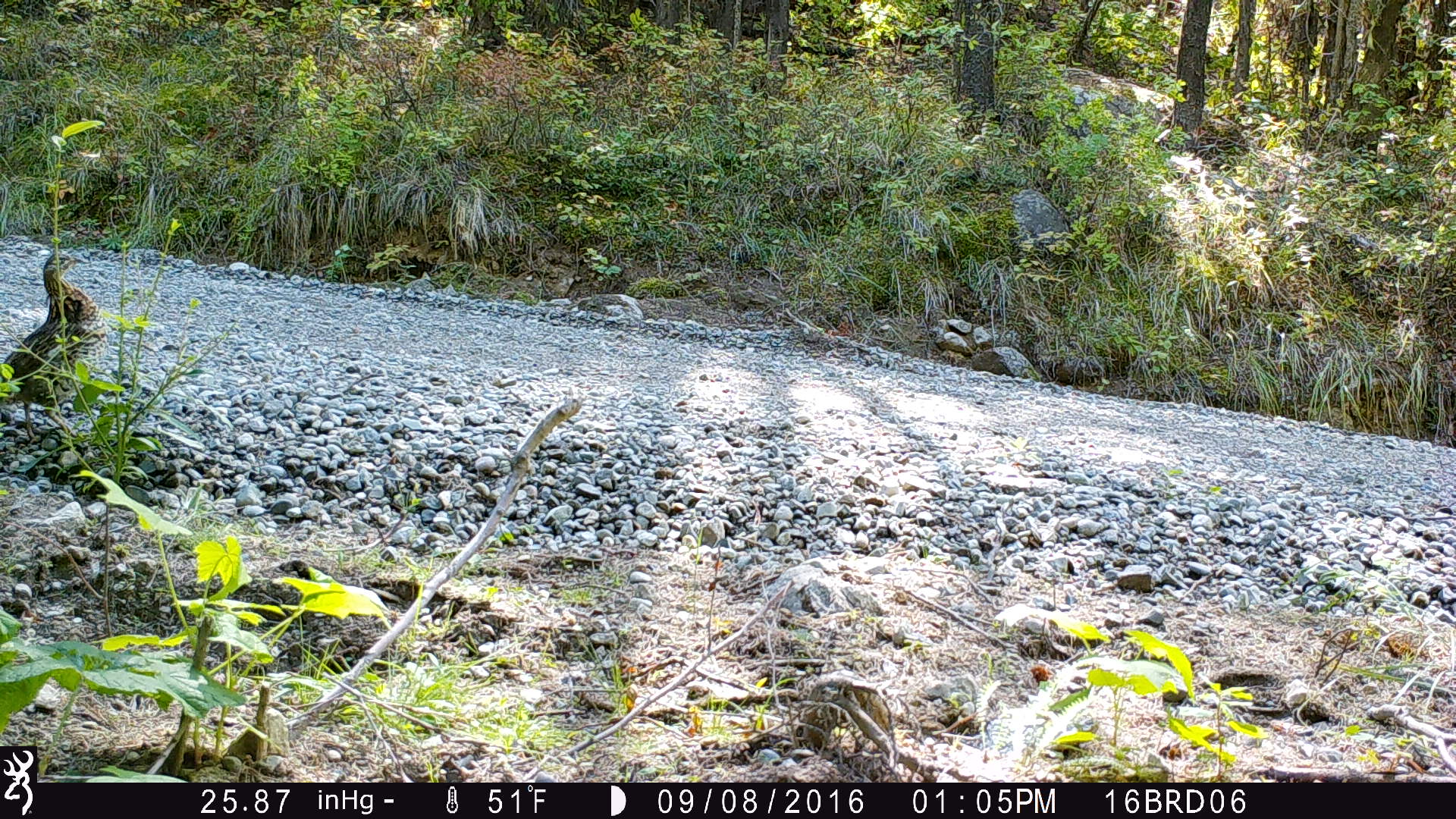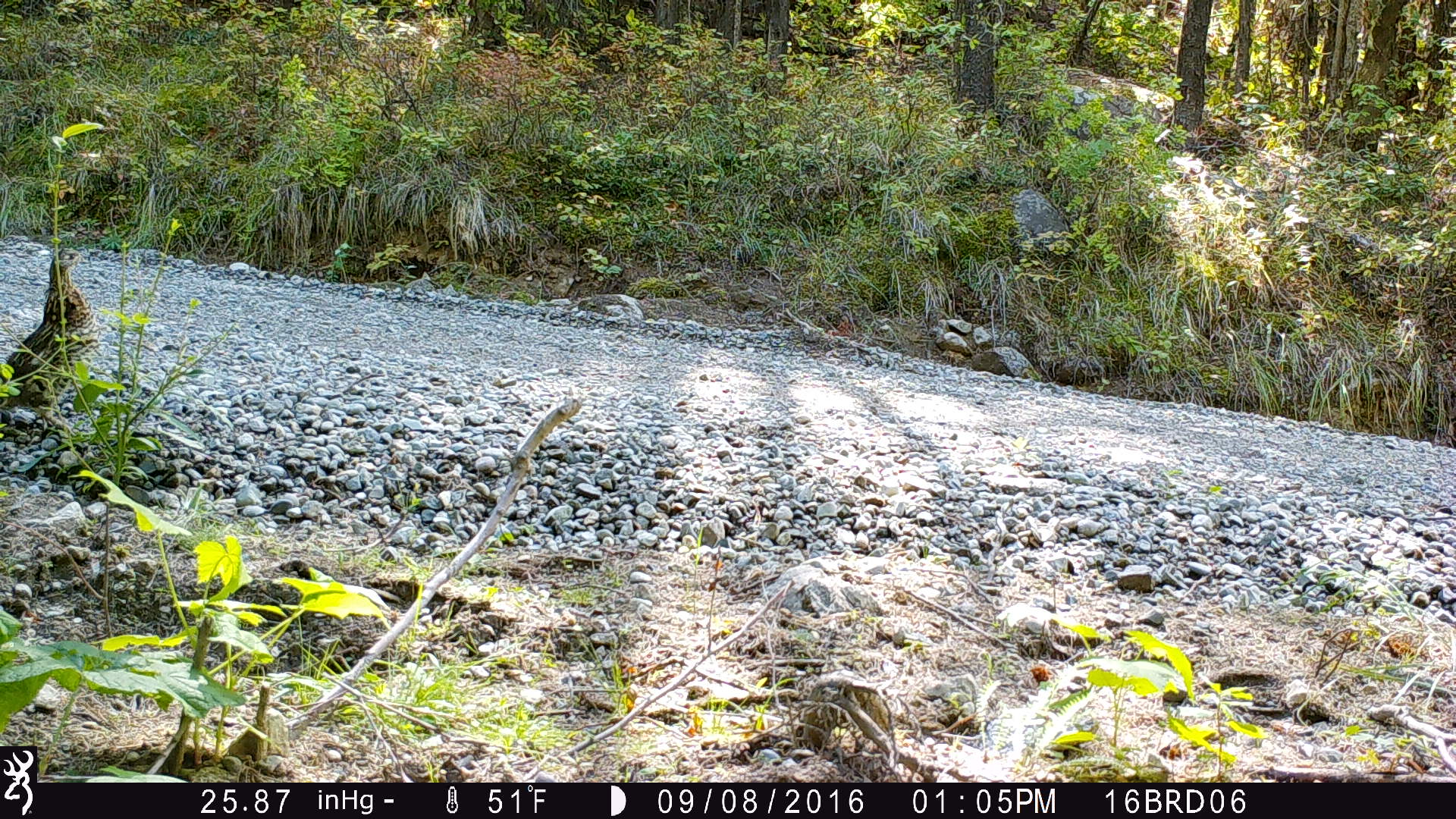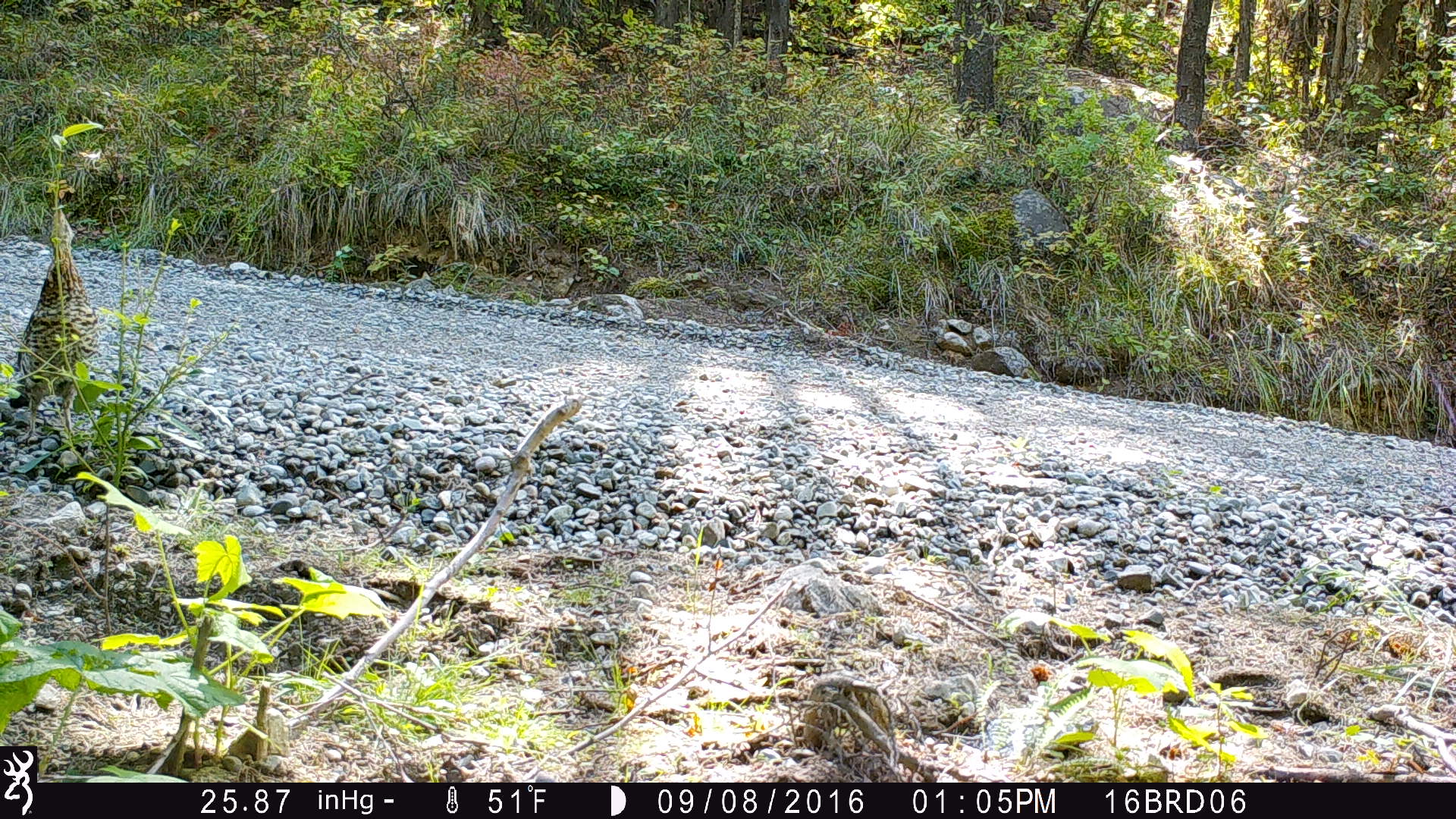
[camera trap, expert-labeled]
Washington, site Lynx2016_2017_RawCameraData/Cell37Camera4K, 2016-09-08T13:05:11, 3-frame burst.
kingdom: Animalia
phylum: Chordata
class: Aves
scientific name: Aves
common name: birds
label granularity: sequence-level